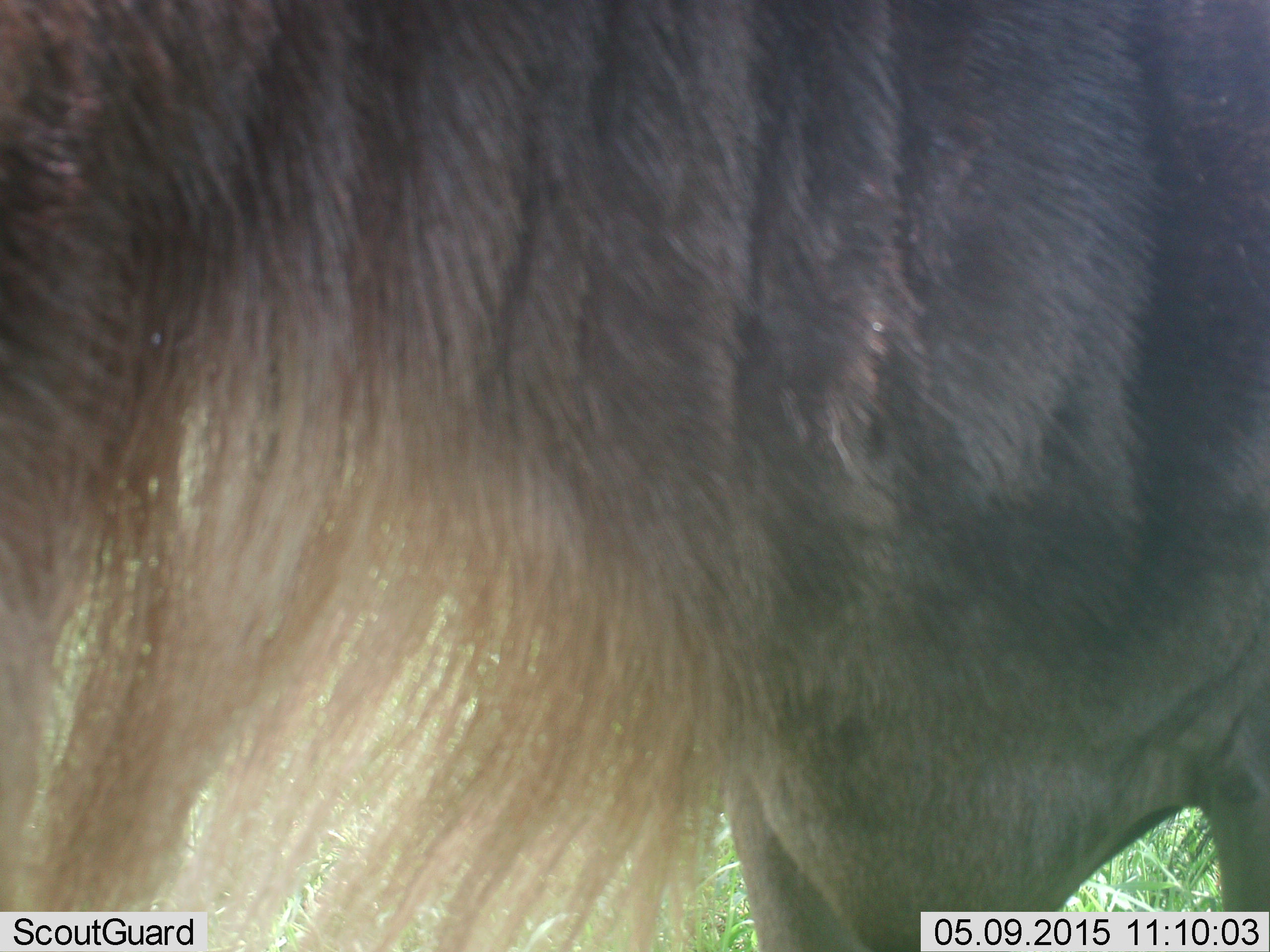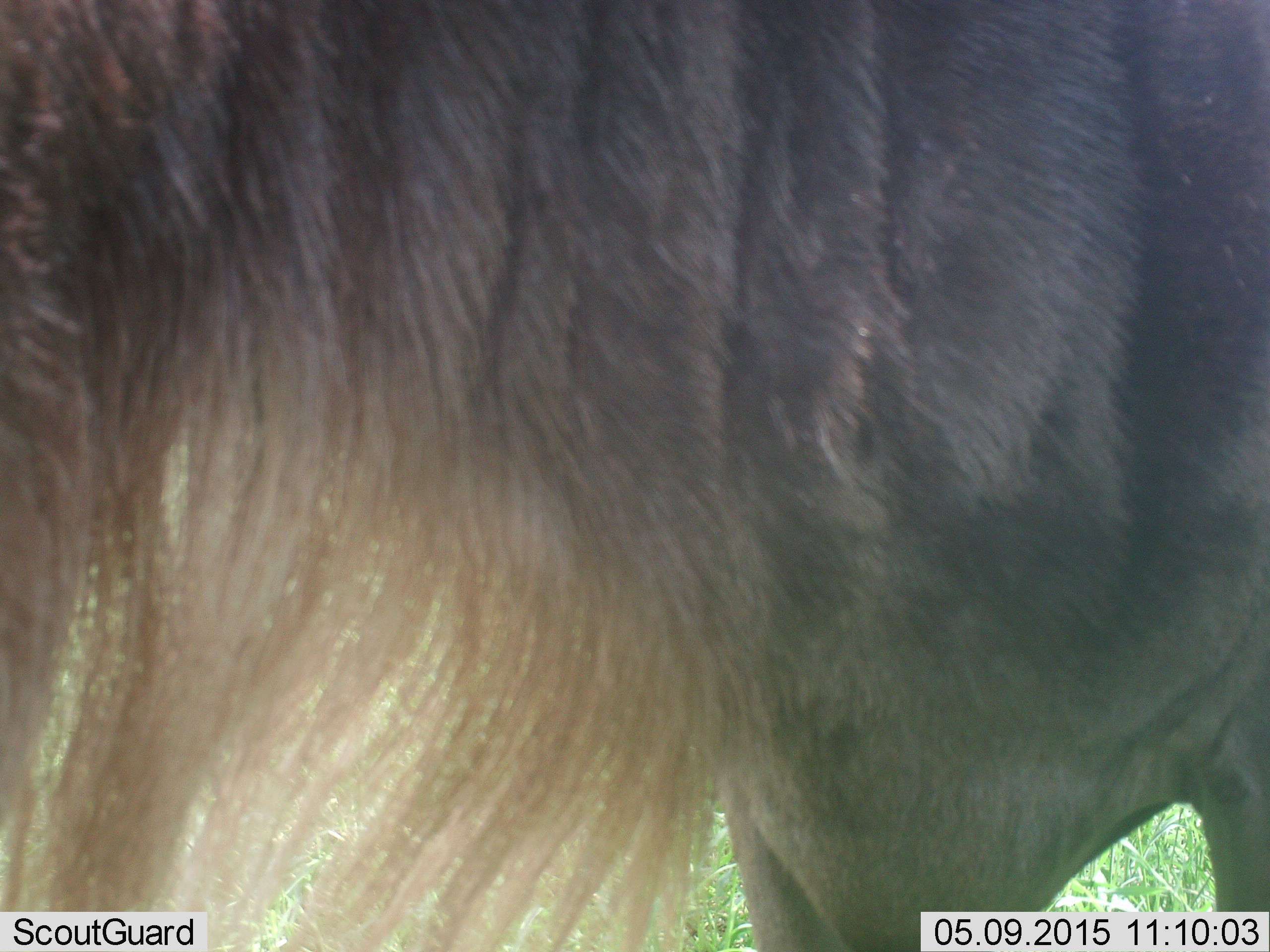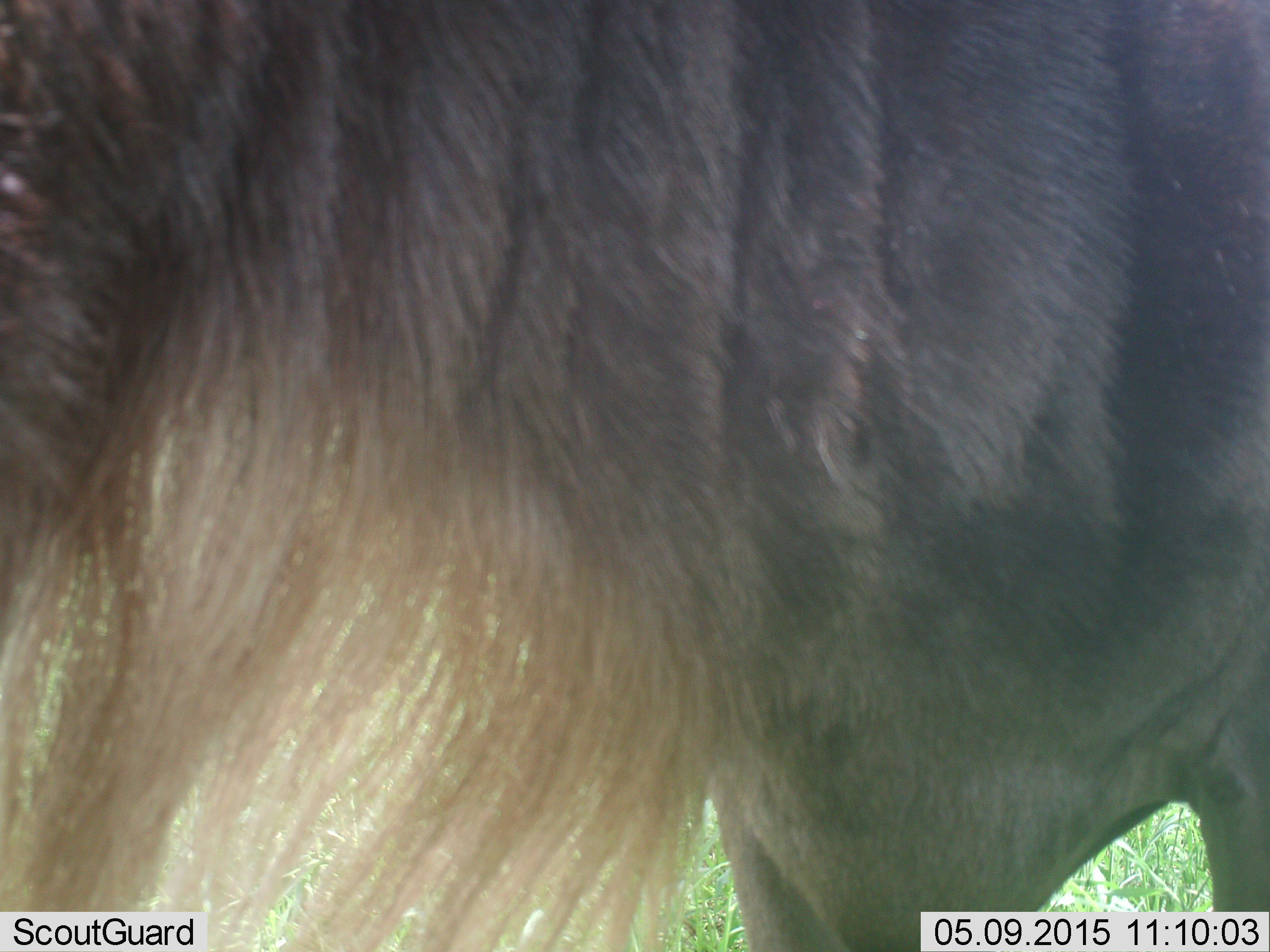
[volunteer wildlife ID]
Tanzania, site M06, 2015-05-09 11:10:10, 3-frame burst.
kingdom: Animalia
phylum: Chordata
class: Mammalia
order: Artiodactyla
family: Bovidae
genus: Connochaetes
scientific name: Connochaetes taurinus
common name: blue wildebeest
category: wildebeest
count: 1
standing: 100%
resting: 0%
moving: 0%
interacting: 0%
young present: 0%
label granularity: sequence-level